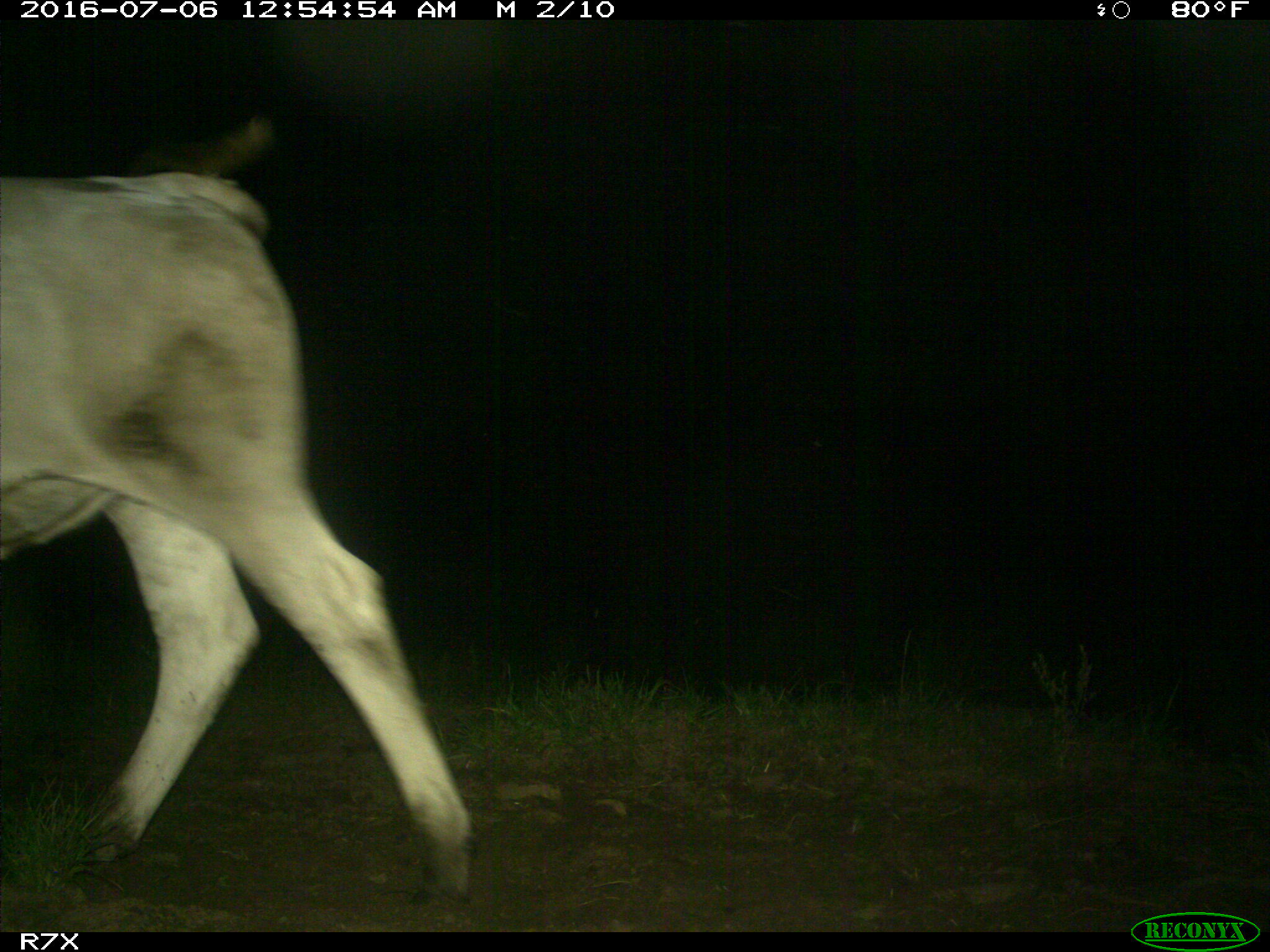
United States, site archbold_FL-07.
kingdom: Animalia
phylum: Chordata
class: Mammalia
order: Artiodactyla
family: Bovidae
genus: Bos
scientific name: Bos taurus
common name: domestic cow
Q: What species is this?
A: Bos taurus (domestic cow).